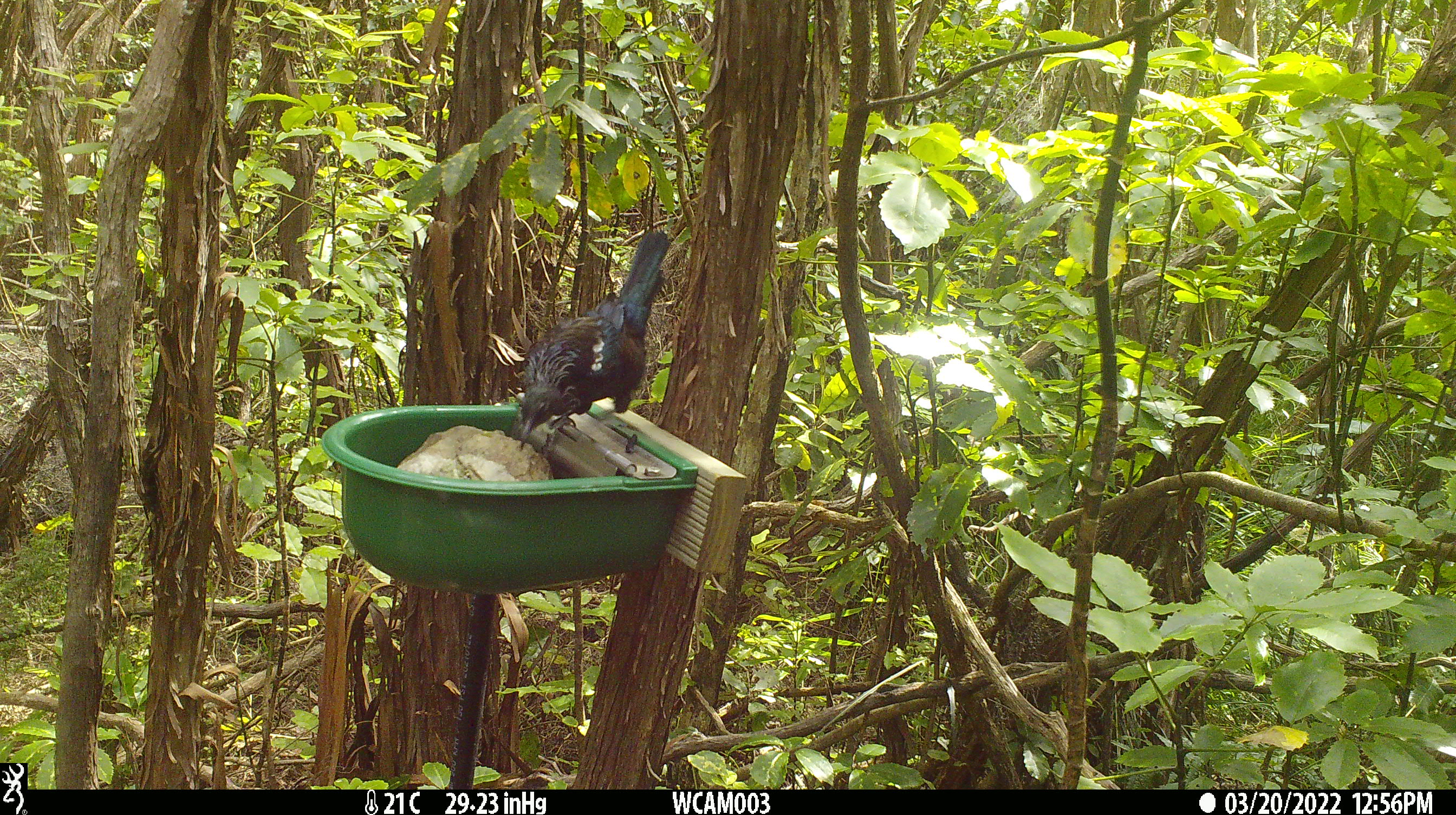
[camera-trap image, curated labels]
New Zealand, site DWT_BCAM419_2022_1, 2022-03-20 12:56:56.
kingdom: Animalia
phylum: Chordata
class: Aves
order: Passeriformes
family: Meliphagidae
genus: Prosthemadera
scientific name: Prosthemadera novaeseelandiae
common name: tui